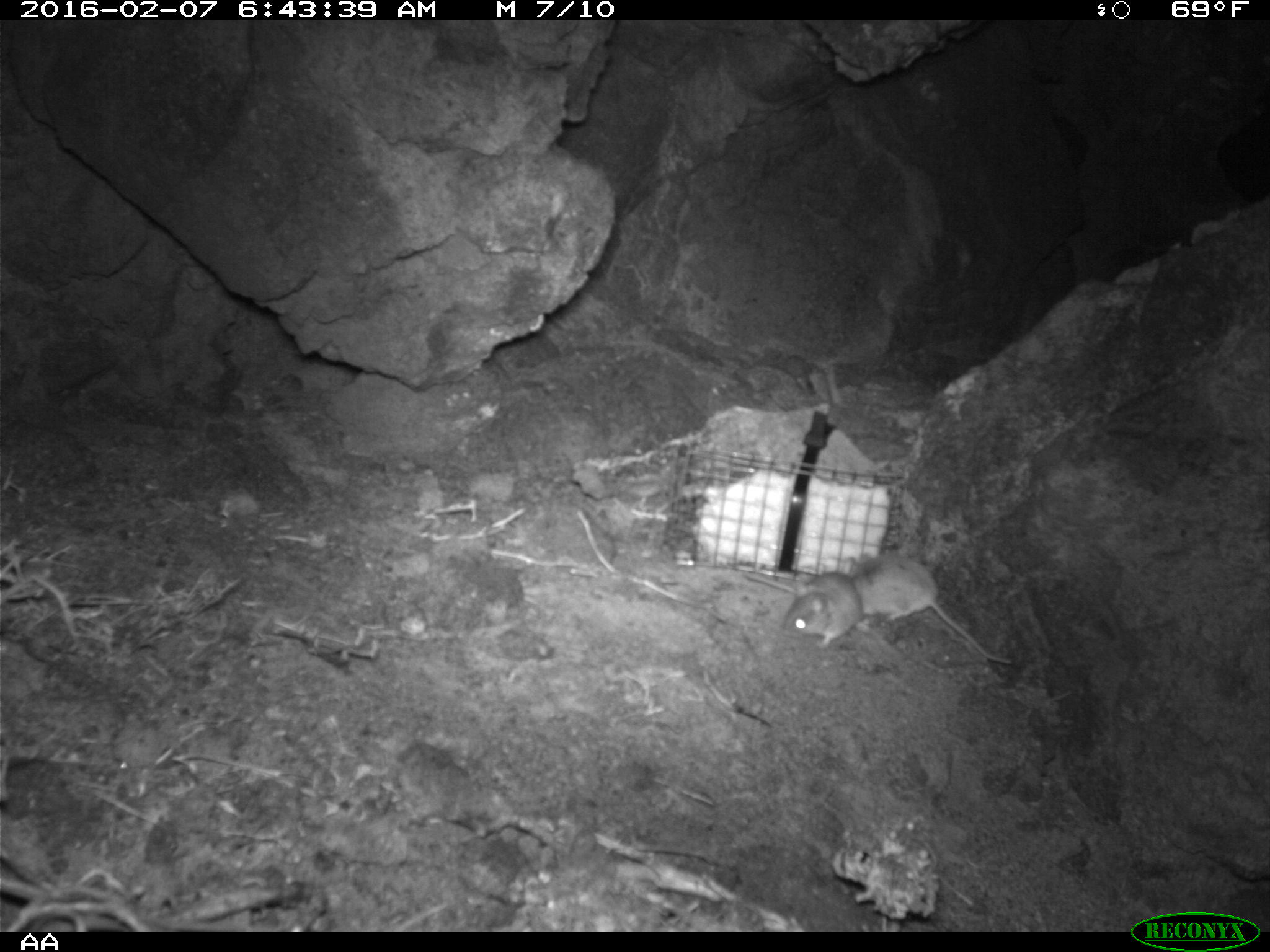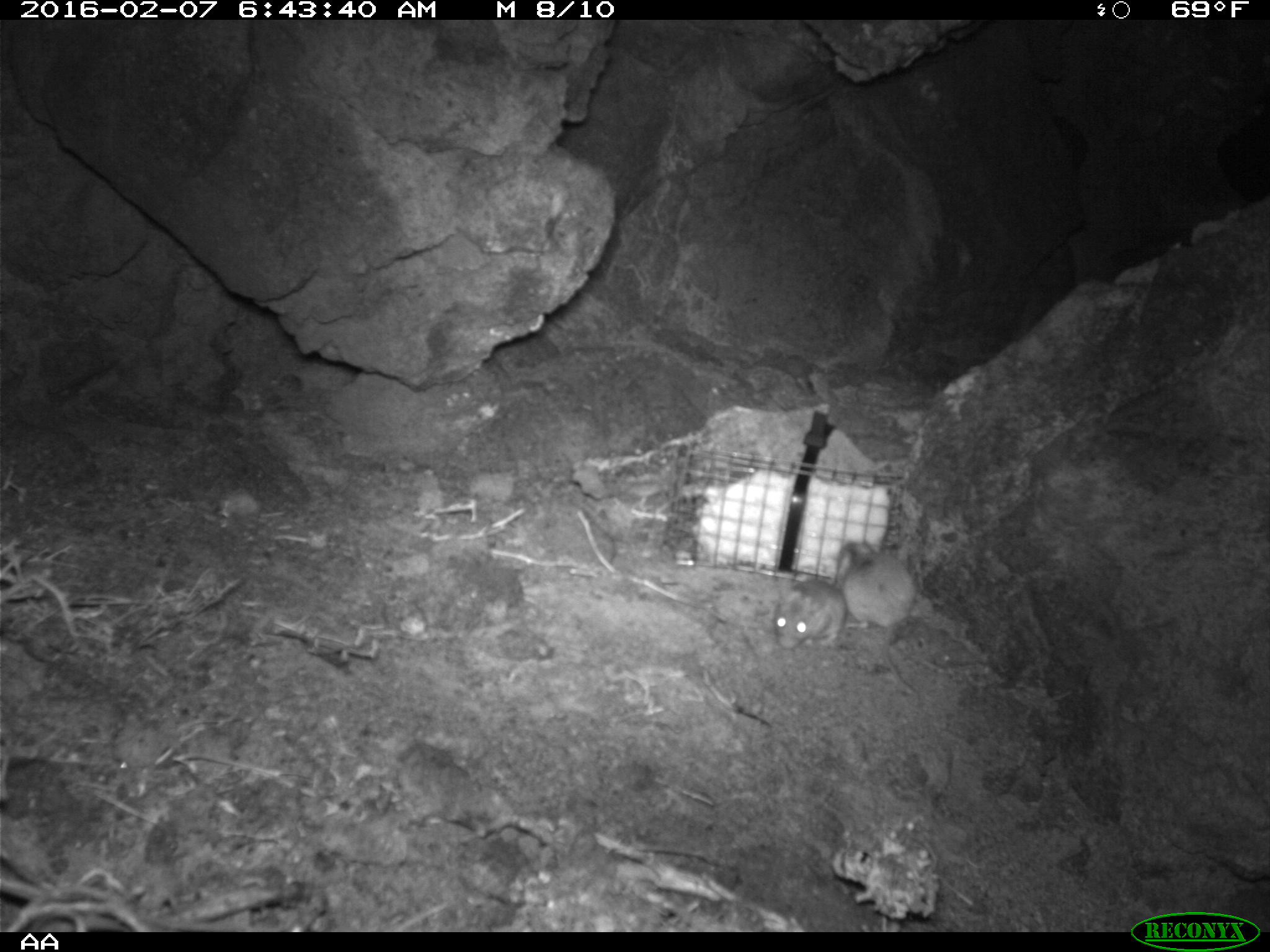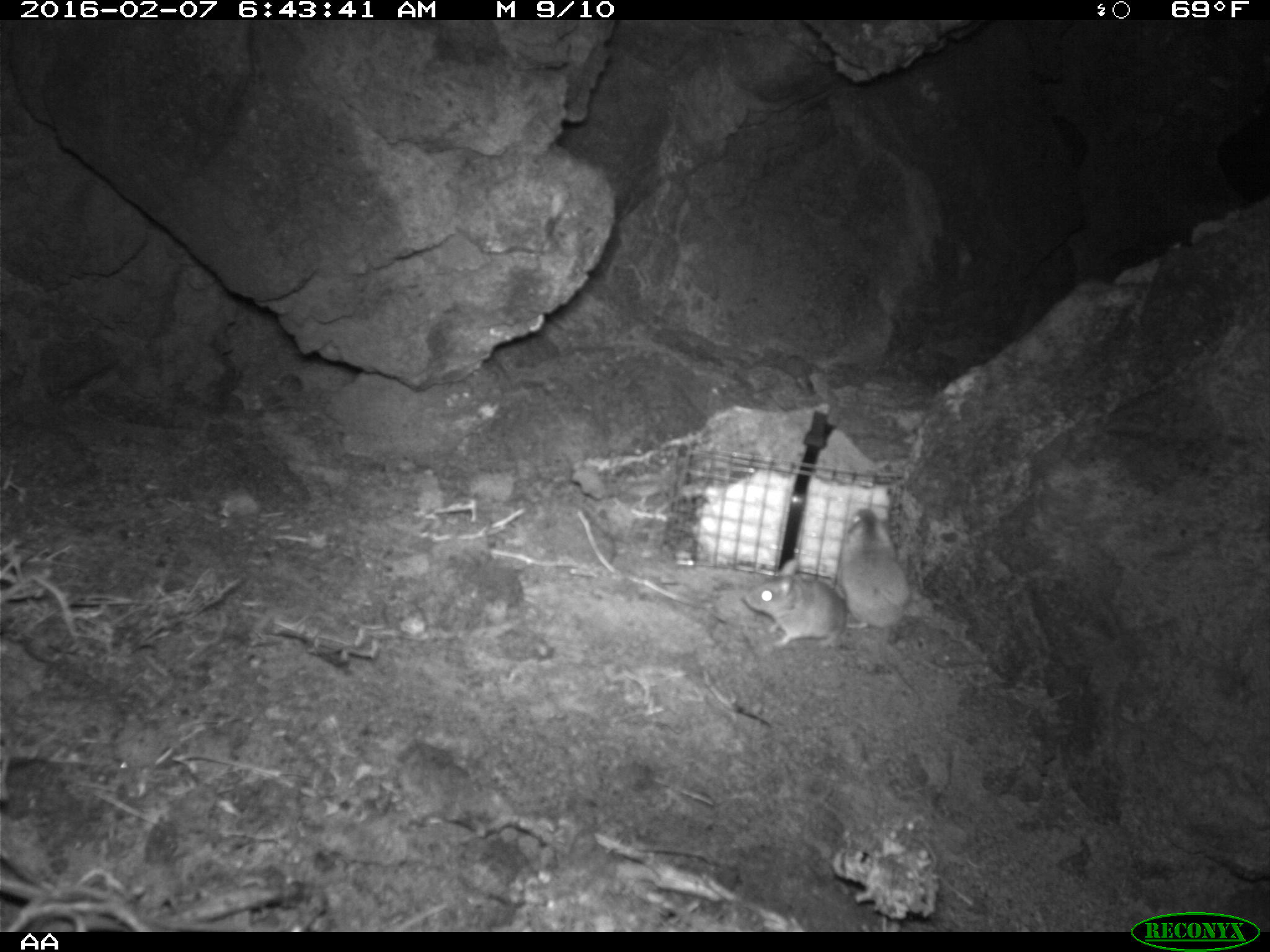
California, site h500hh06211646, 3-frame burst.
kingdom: Animalia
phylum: Chordata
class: Mammalia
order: Rodentia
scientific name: Rodentia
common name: rodent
Rodent (Rodentia).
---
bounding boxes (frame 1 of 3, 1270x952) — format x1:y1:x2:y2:
rodent: 846:556:1015:666; 779:569:906:658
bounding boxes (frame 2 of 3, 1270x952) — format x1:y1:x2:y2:
rodent: 843:537:918:705; 772:542:846:651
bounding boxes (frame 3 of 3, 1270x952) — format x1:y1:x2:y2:
rodent: 835:508:922:707; 744:558:846:648